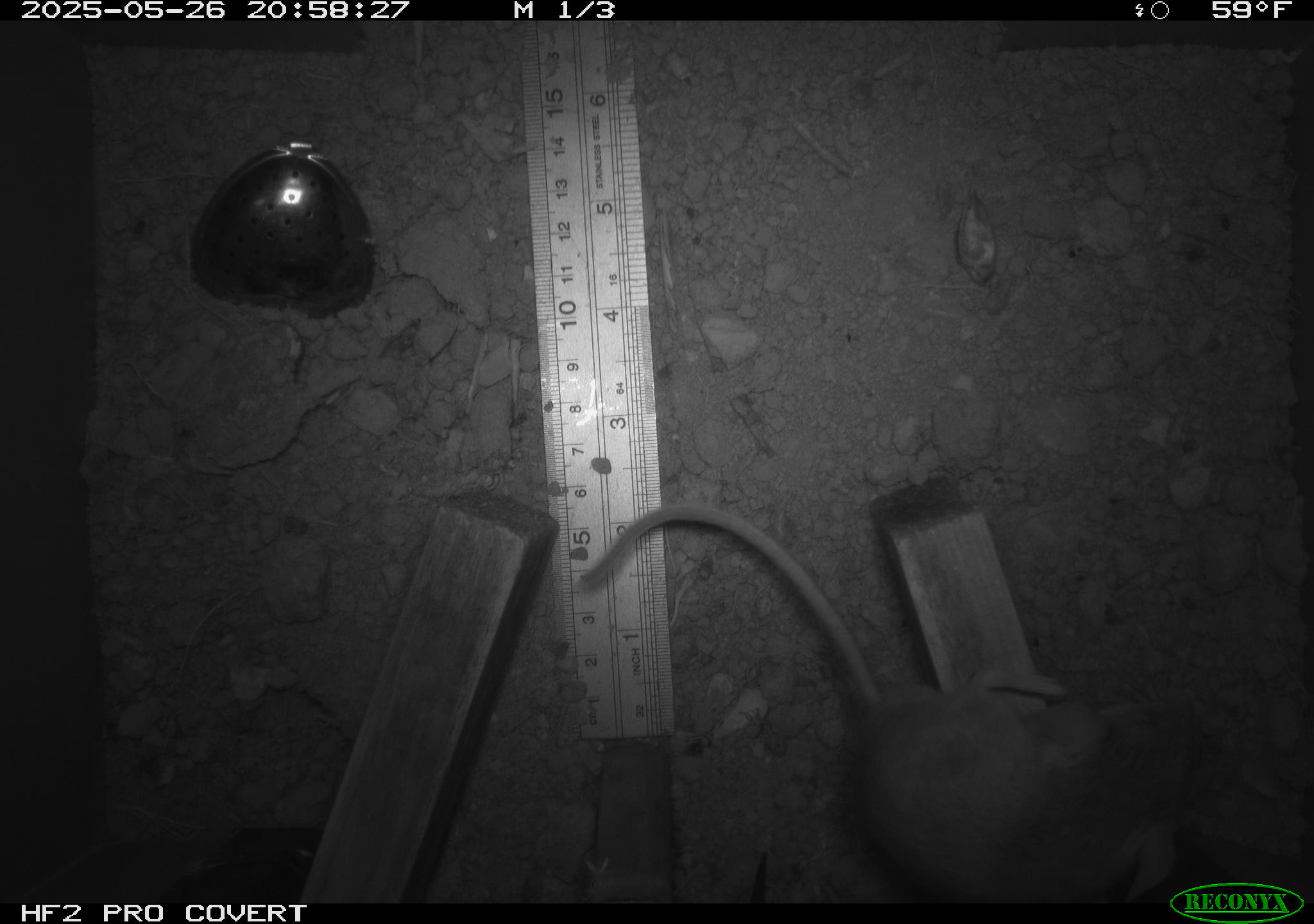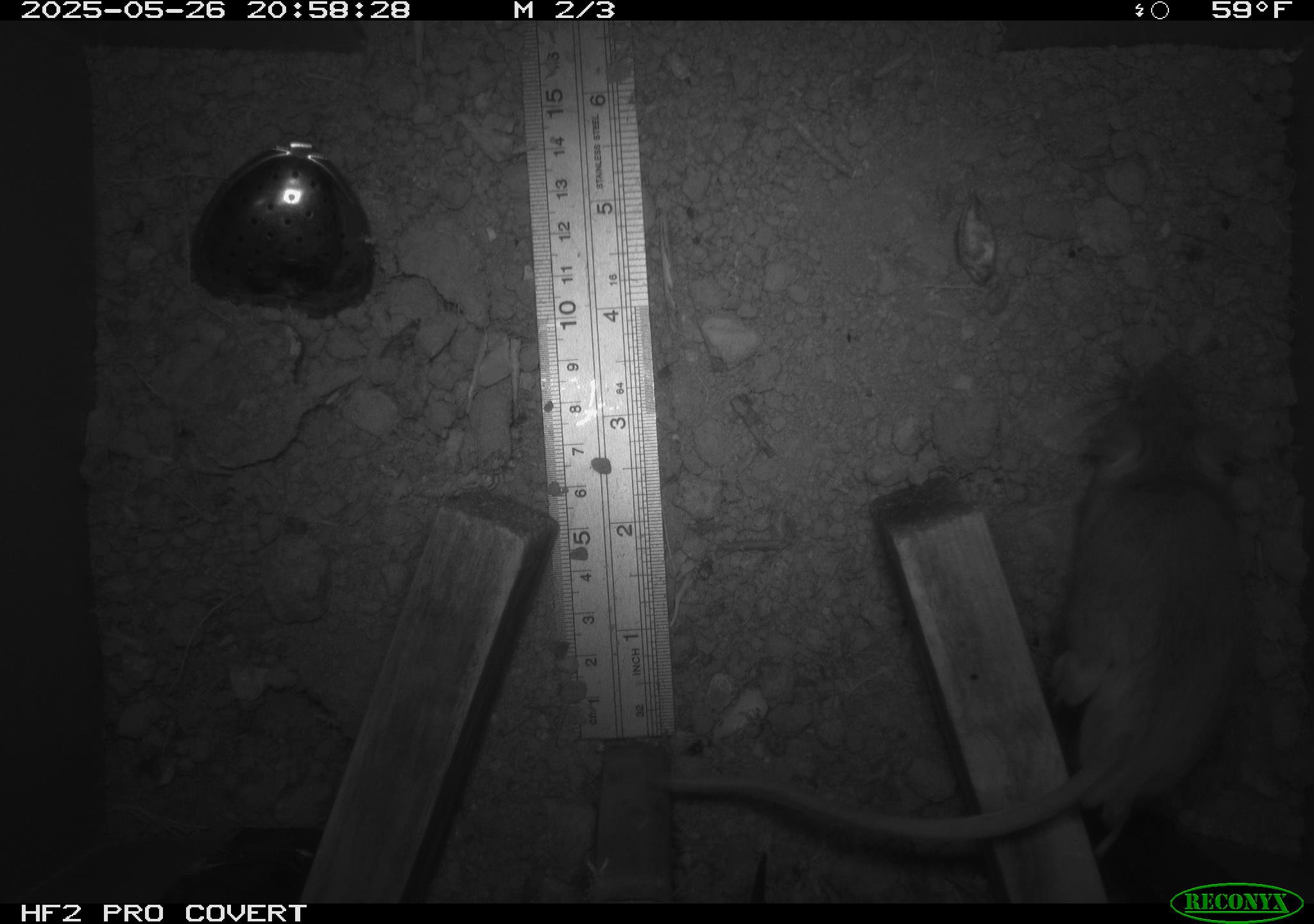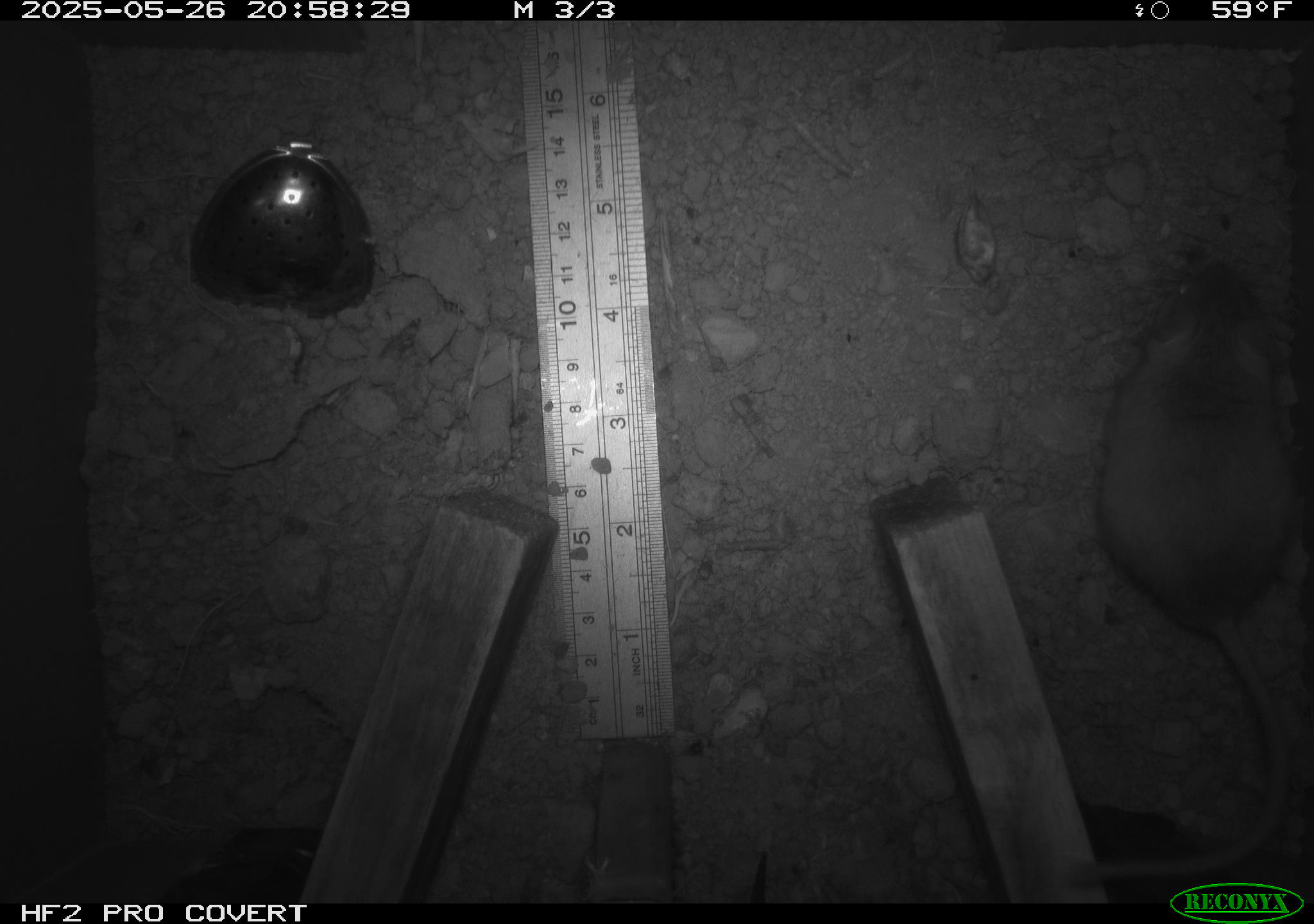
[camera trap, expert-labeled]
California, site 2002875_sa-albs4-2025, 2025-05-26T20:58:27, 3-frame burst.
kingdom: Animalia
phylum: Chordata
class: Mammalia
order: Rodentia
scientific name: Rodentia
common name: mouse species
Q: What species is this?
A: Mouse species (Rodentia).